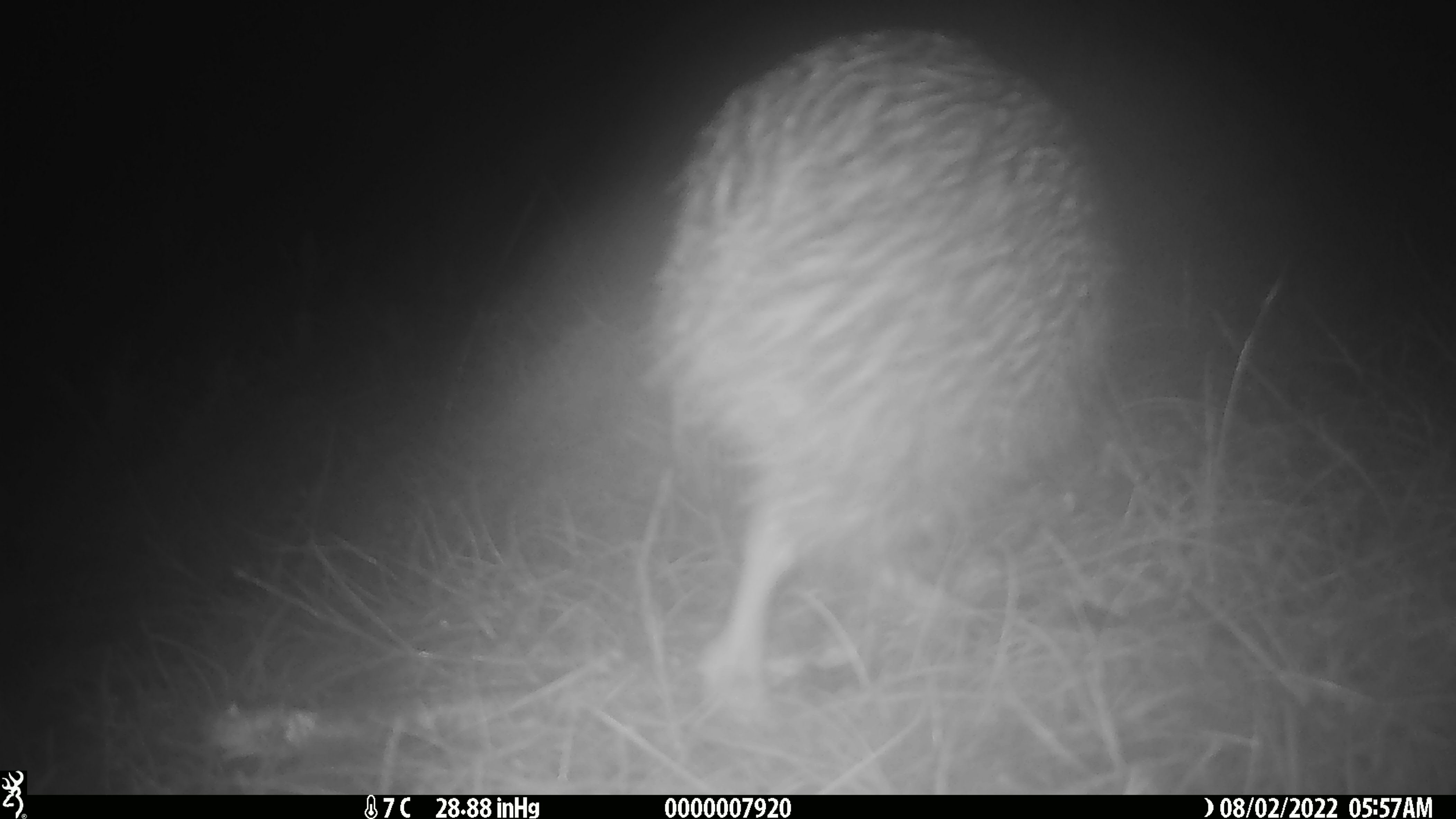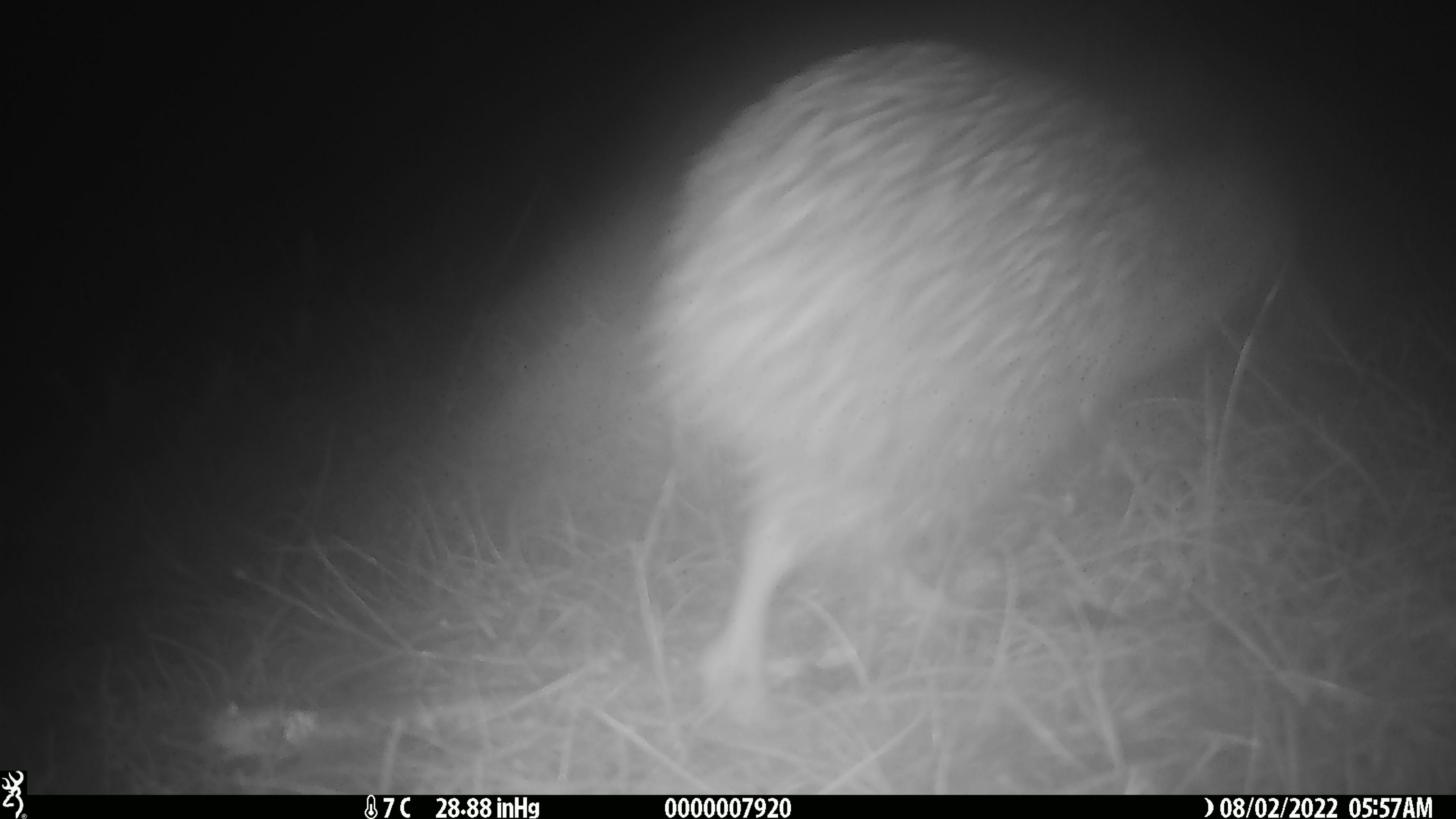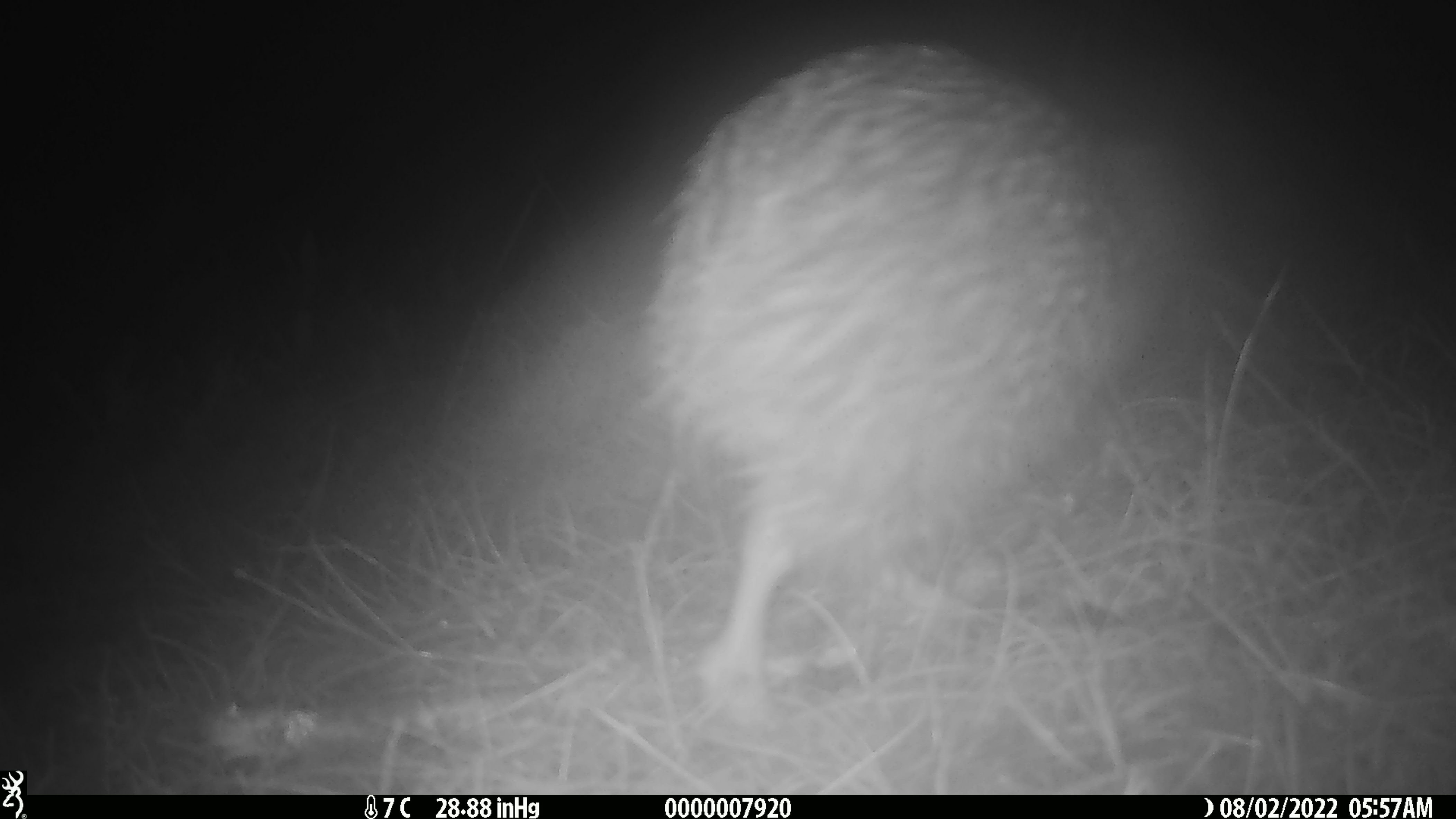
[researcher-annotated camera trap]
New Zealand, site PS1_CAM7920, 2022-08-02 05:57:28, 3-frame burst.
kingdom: Animalia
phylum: Chordata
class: Aves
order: Apterygiformes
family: Apterygidae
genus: Apteryx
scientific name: Apteryx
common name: kiwi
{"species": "kiwi (Apteryx)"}